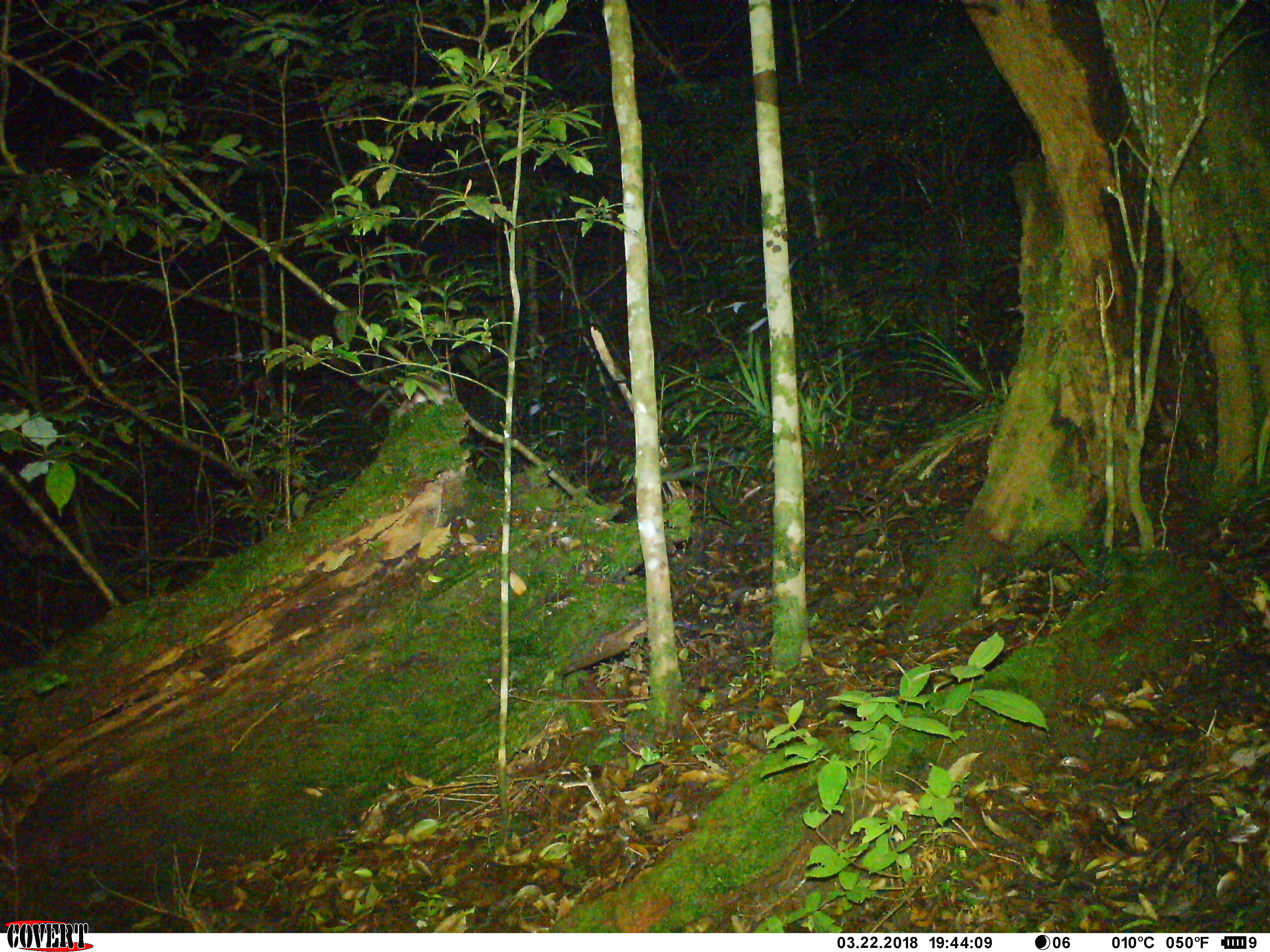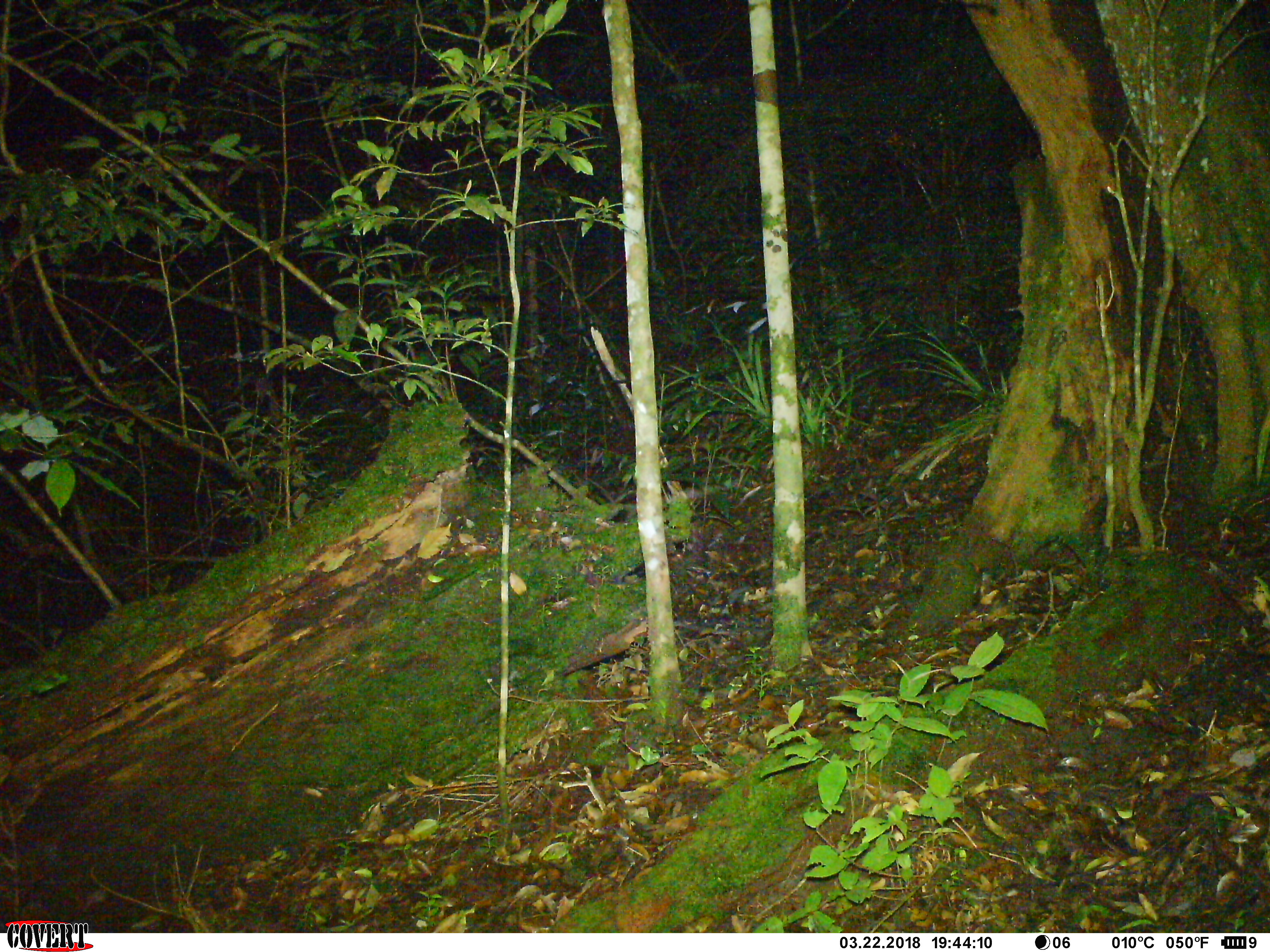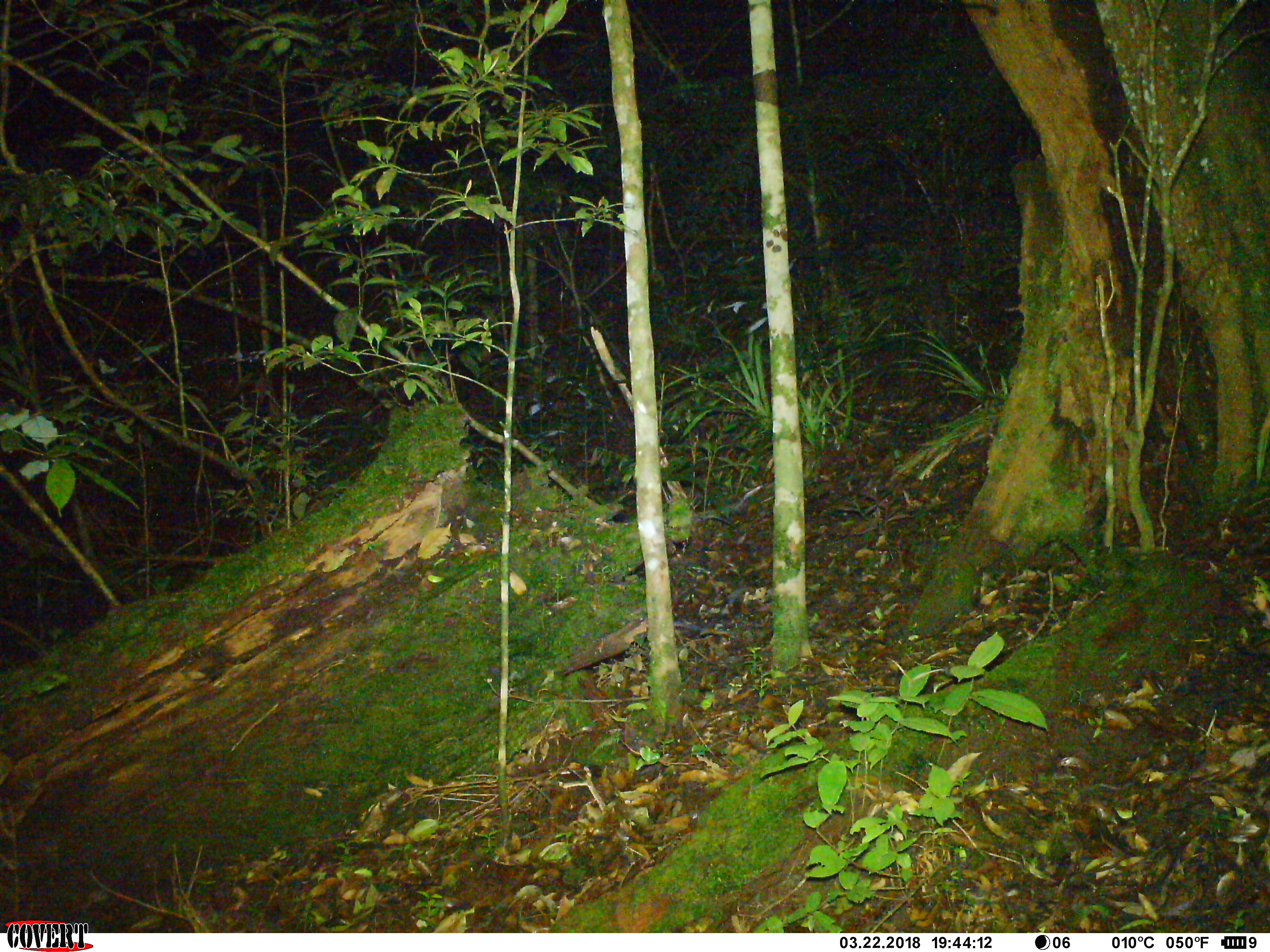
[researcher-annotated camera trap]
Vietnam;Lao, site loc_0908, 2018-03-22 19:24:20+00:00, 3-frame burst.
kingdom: Animalia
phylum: Chordata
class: Mammalia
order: Rodentia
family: Muridae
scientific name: Muridae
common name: old-world mice and rats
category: unidentified murid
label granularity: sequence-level